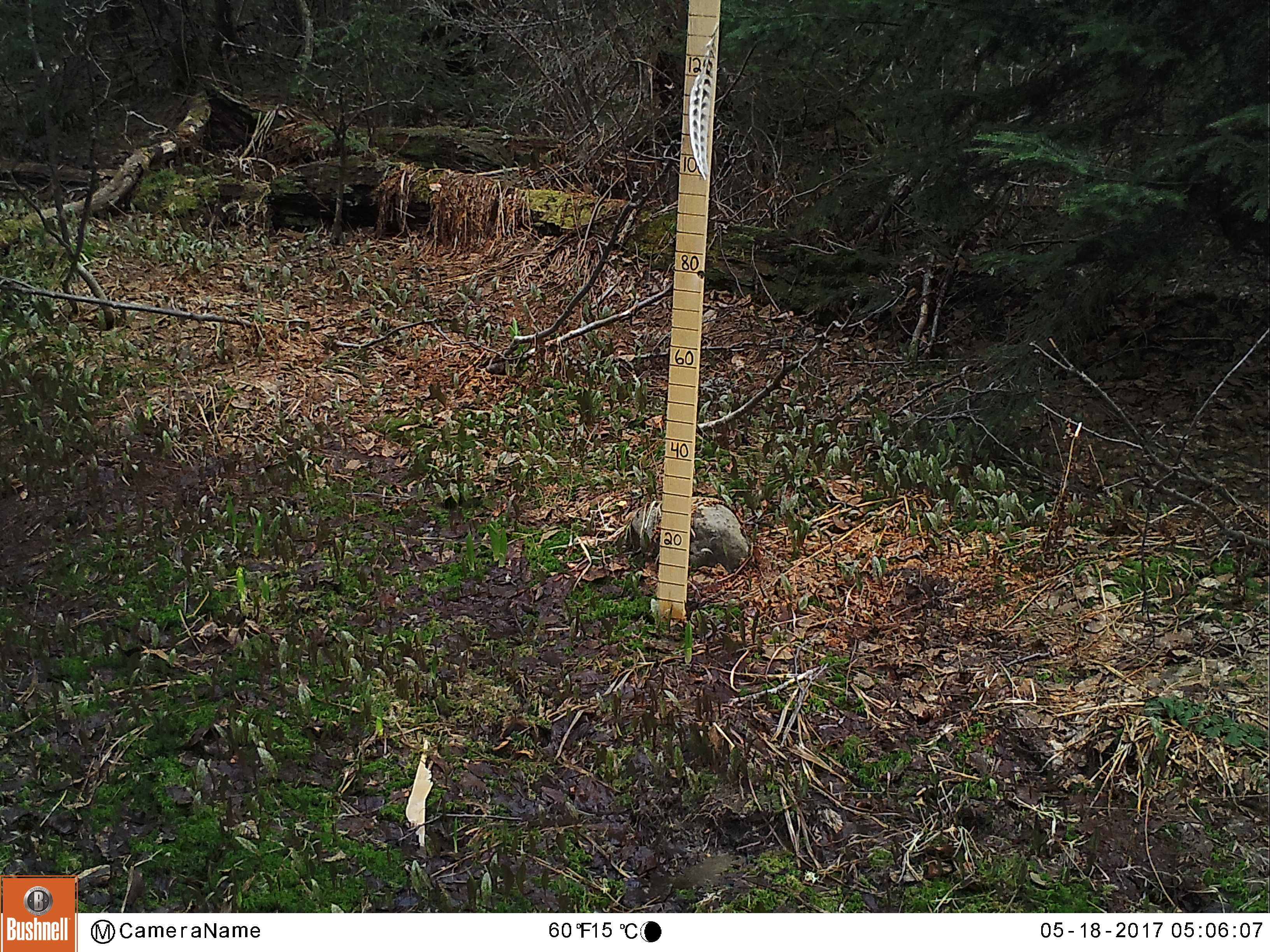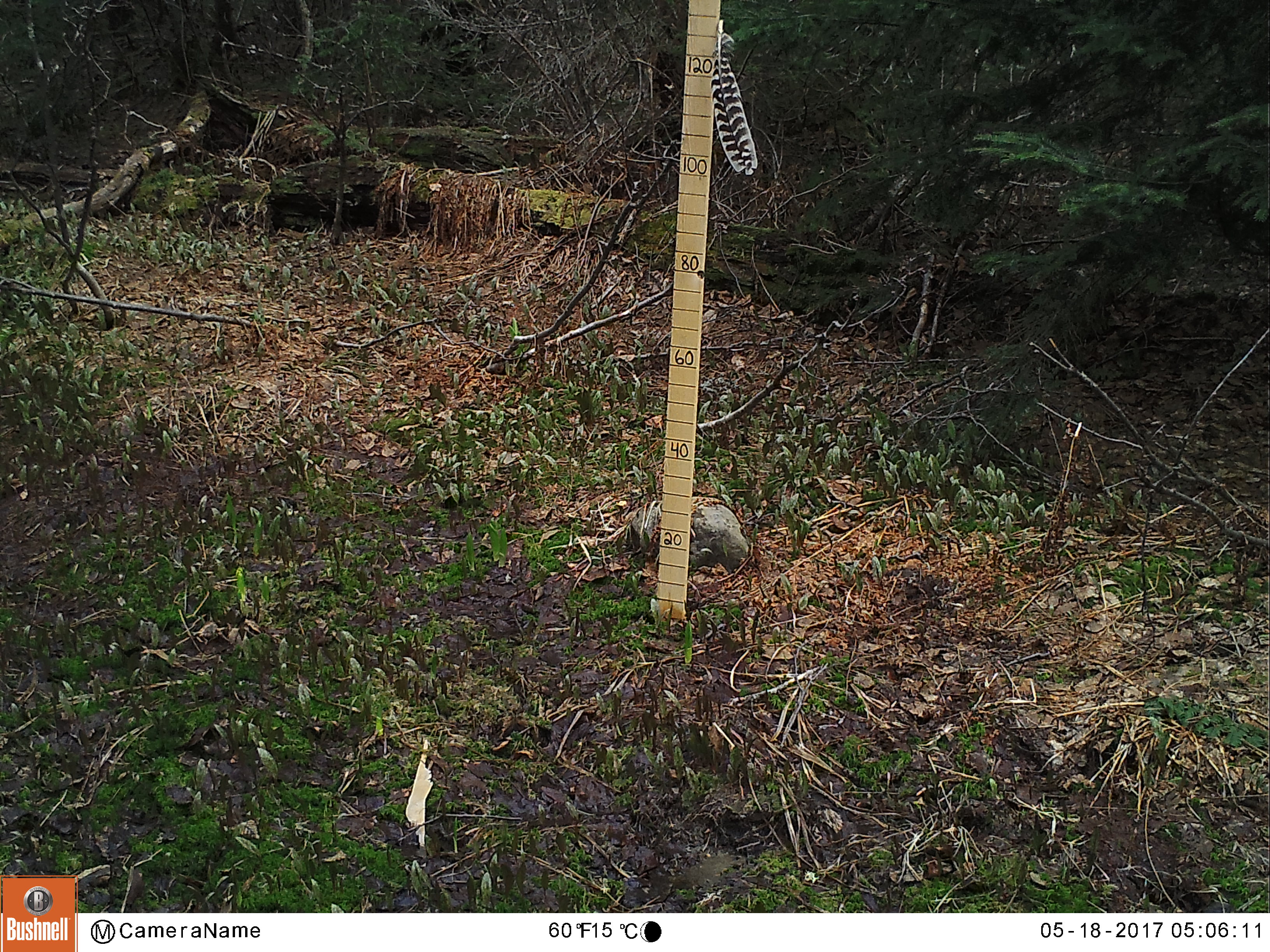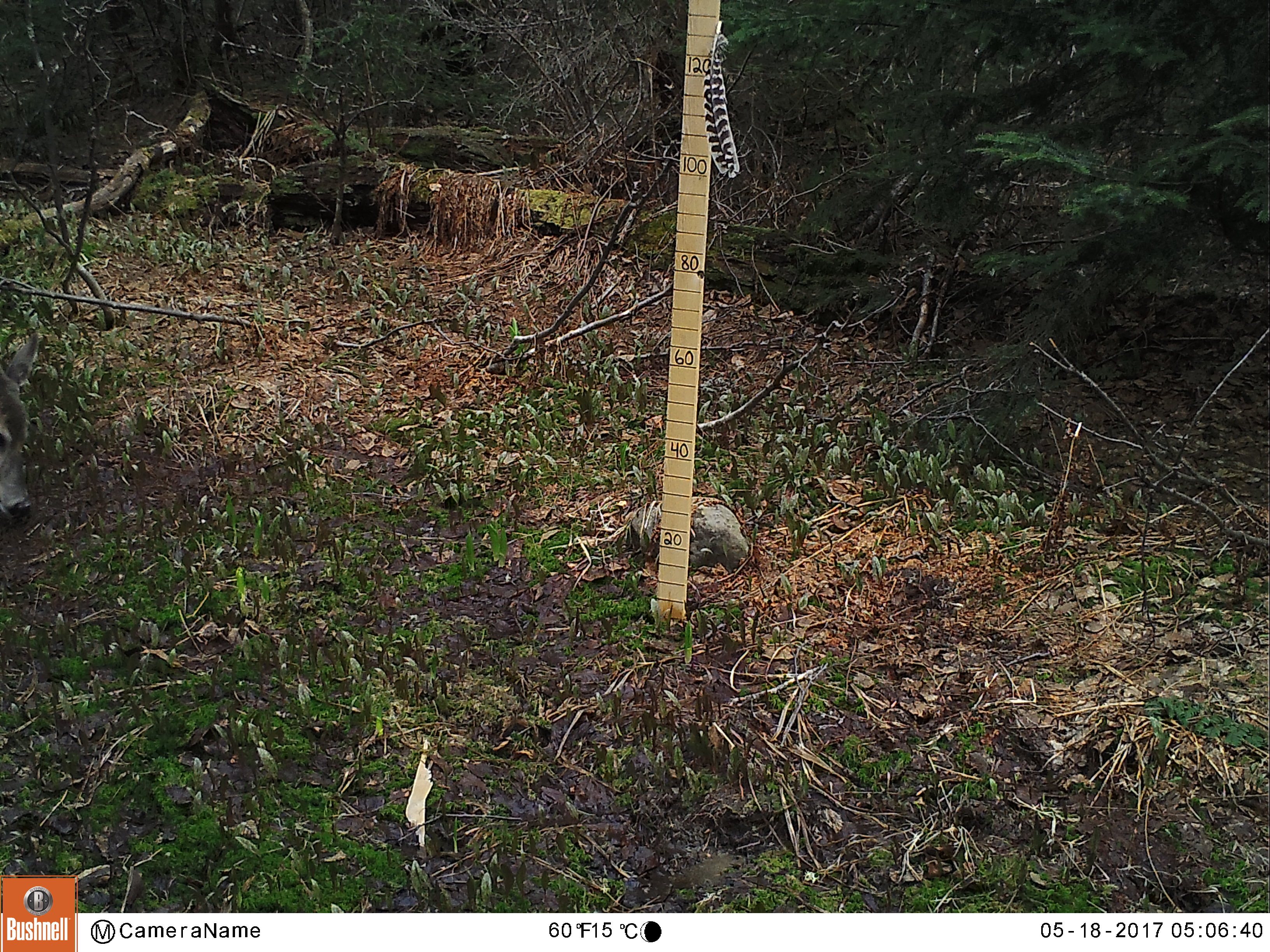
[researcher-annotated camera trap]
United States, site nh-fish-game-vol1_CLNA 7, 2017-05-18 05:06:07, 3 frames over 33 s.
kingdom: Animalia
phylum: Chordata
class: Mammalia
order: Artiodactyla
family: Cervidae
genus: Odocoileus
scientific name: Odocoileus virginianus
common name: white-tailed deer